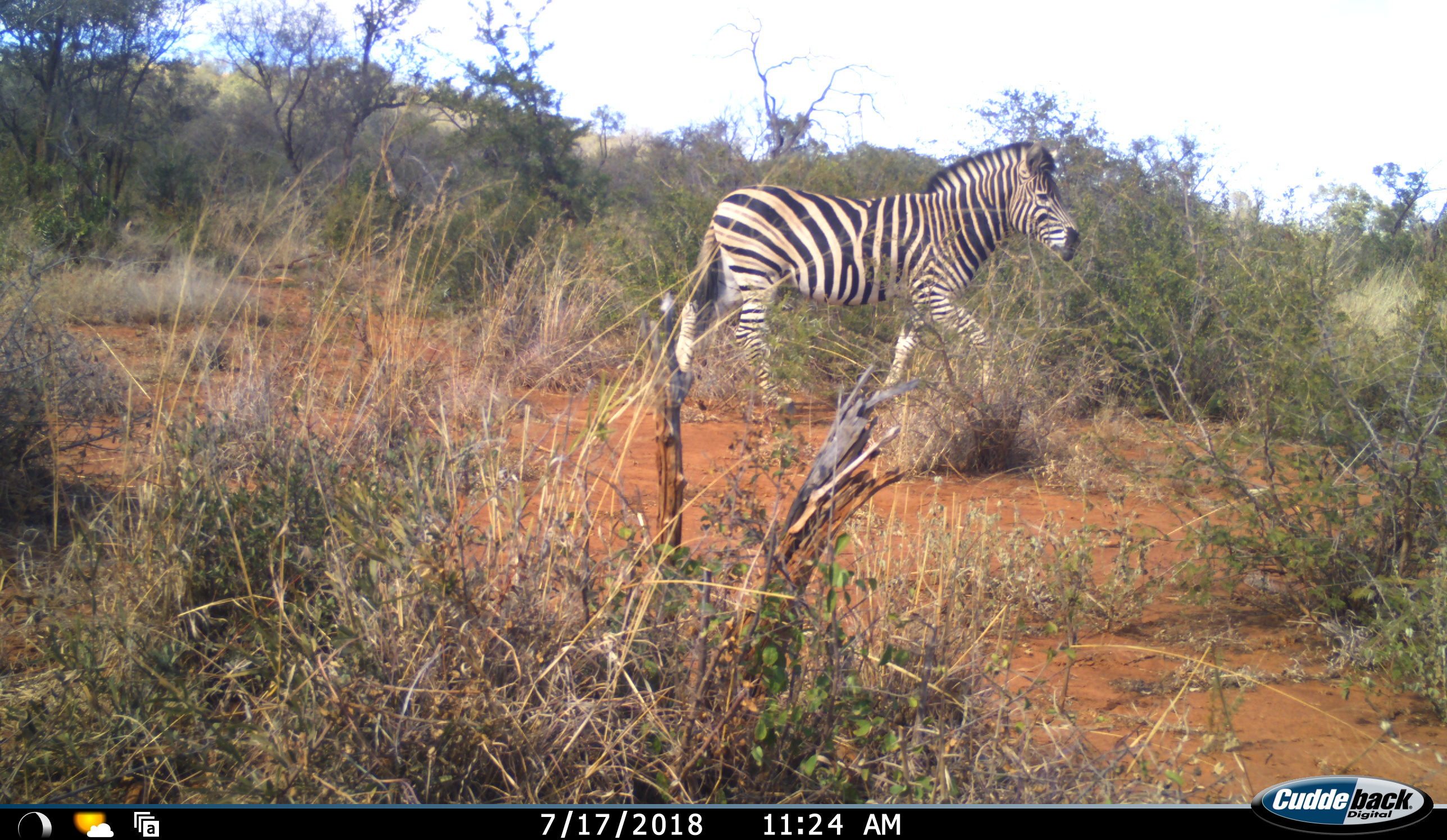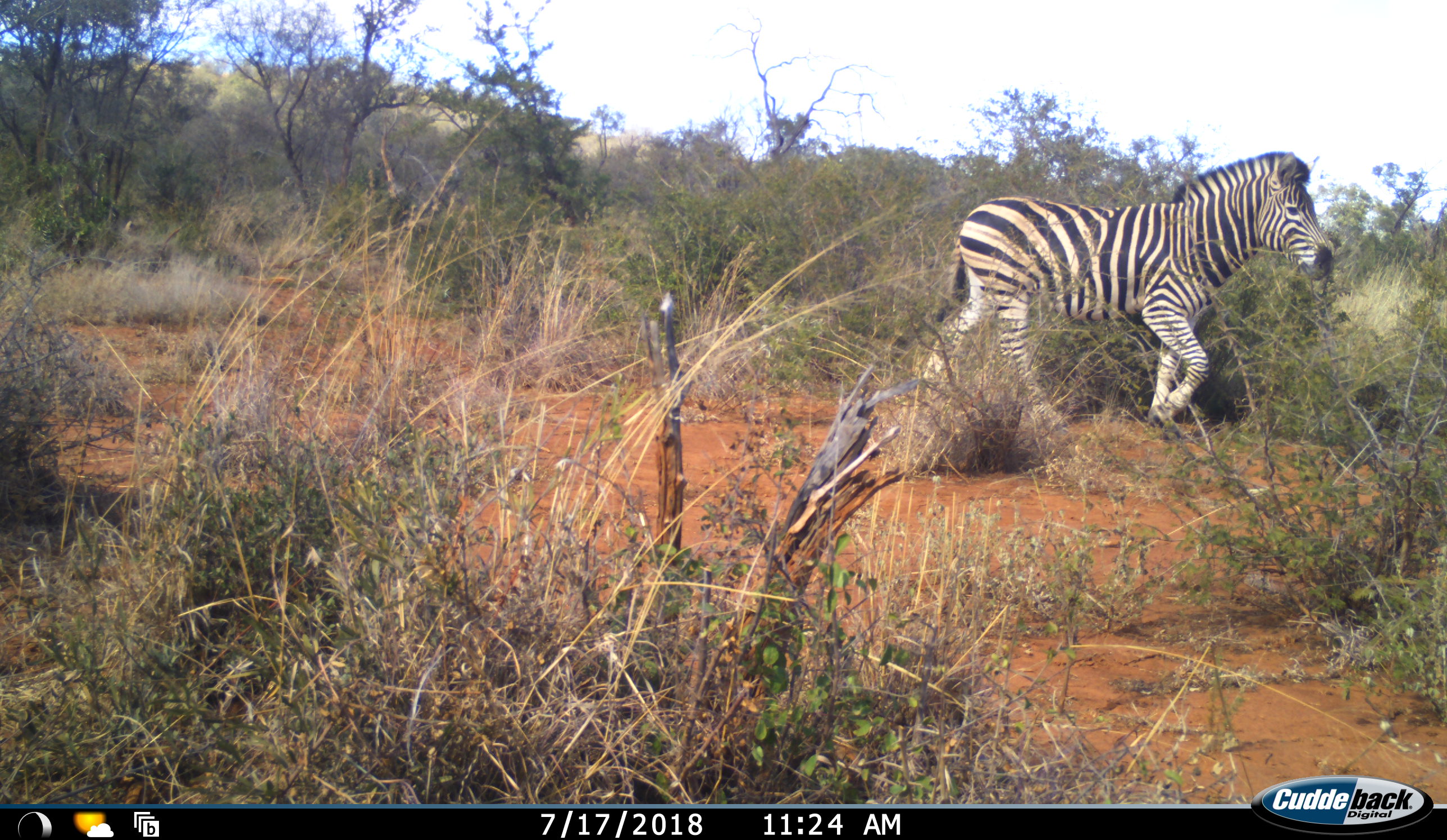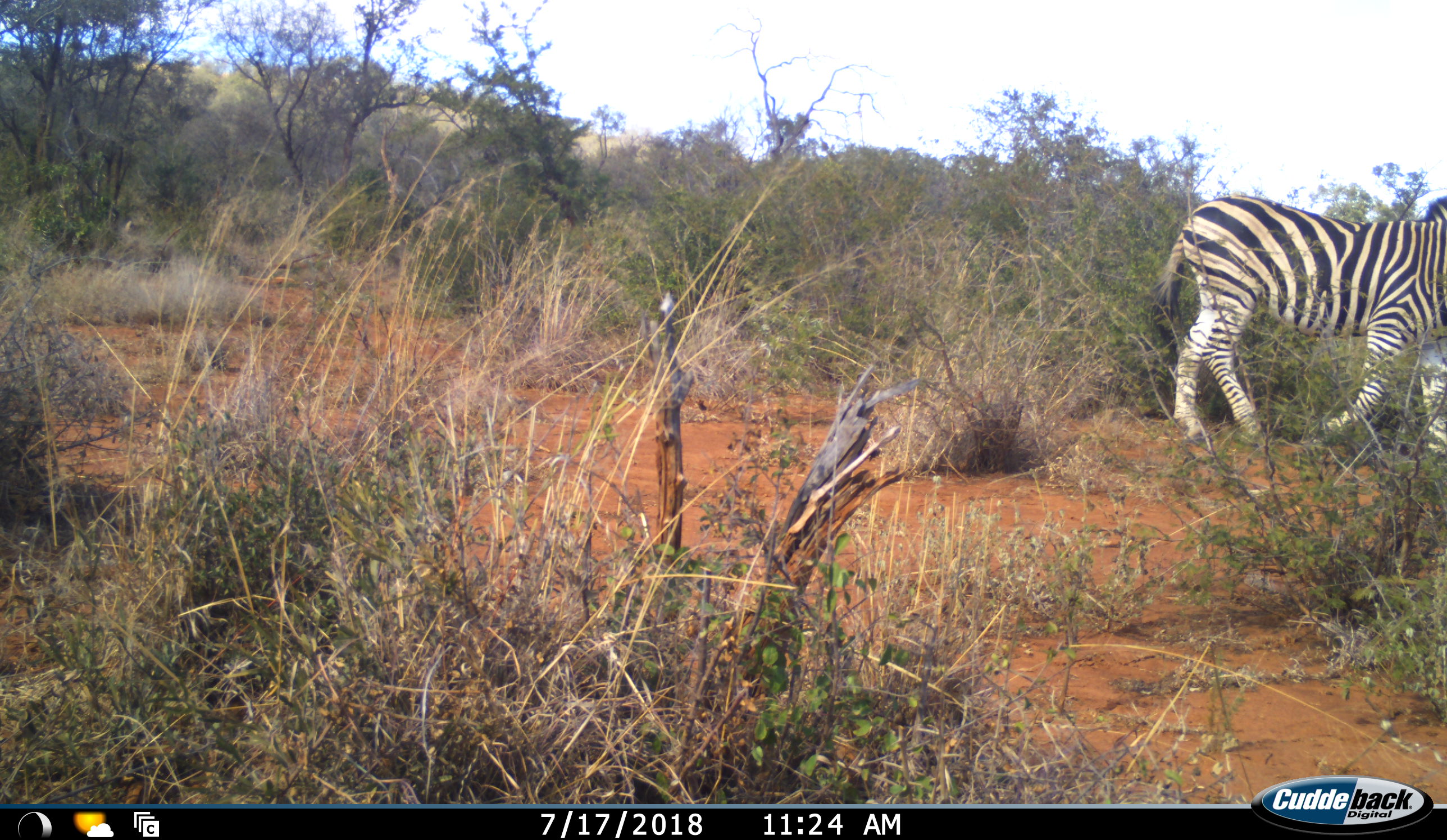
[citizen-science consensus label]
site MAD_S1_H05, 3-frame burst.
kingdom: Animalia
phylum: Chordata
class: Mammalia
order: Perissodactyla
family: Equidae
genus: Equus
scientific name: Equus quagga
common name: plains zebra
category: zebraplains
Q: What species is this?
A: Zebraplains (plains zebra) (Equus quagga).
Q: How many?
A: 1.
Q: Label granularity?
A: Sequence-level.